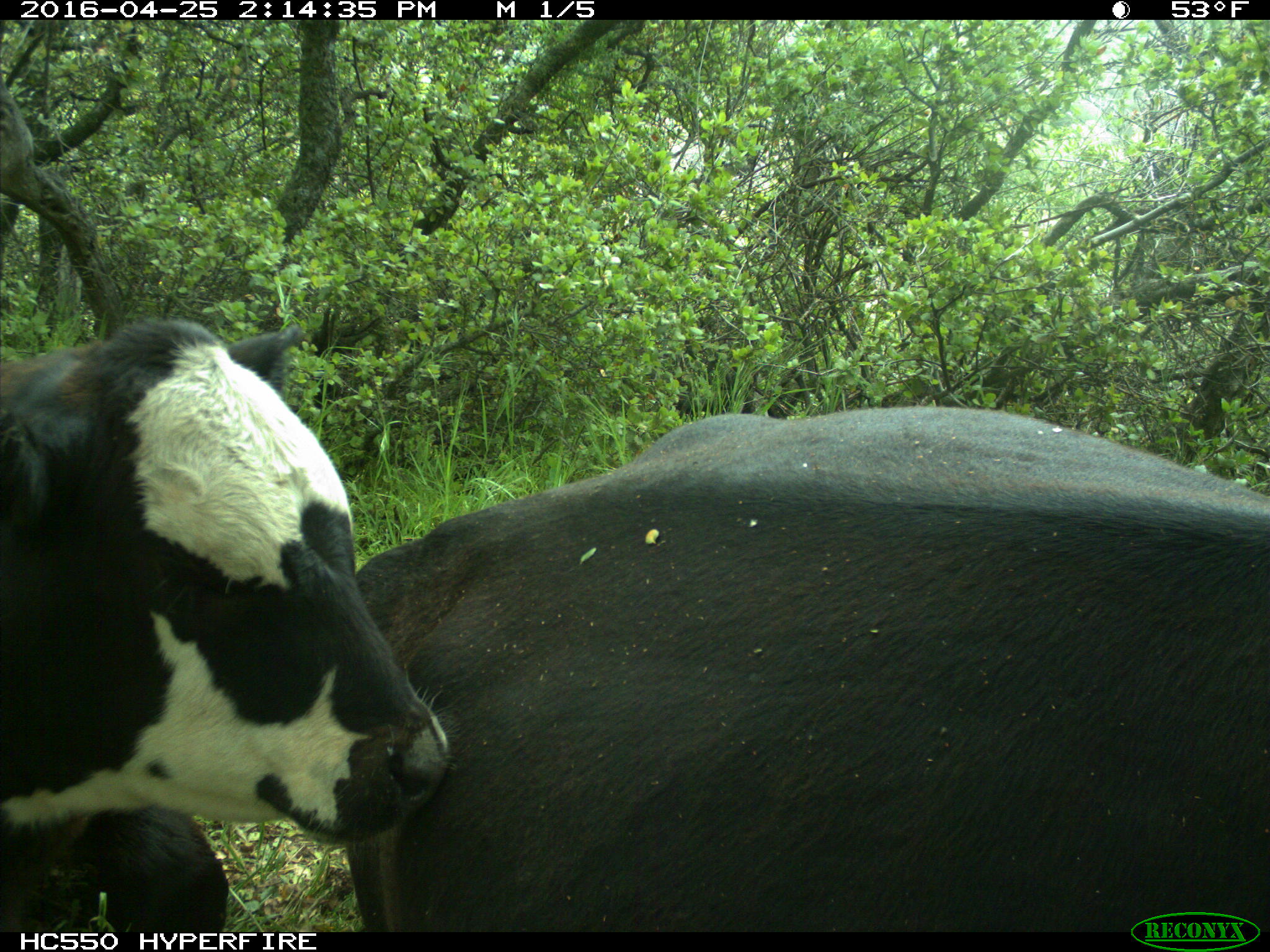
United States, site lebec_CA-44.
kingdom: Animalia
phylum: Chordata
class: Mammalia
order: Artiodactyla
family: Bovidae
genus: Bos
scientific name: Bos taurus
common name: domestic cow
Bos taurus (domestic cow).